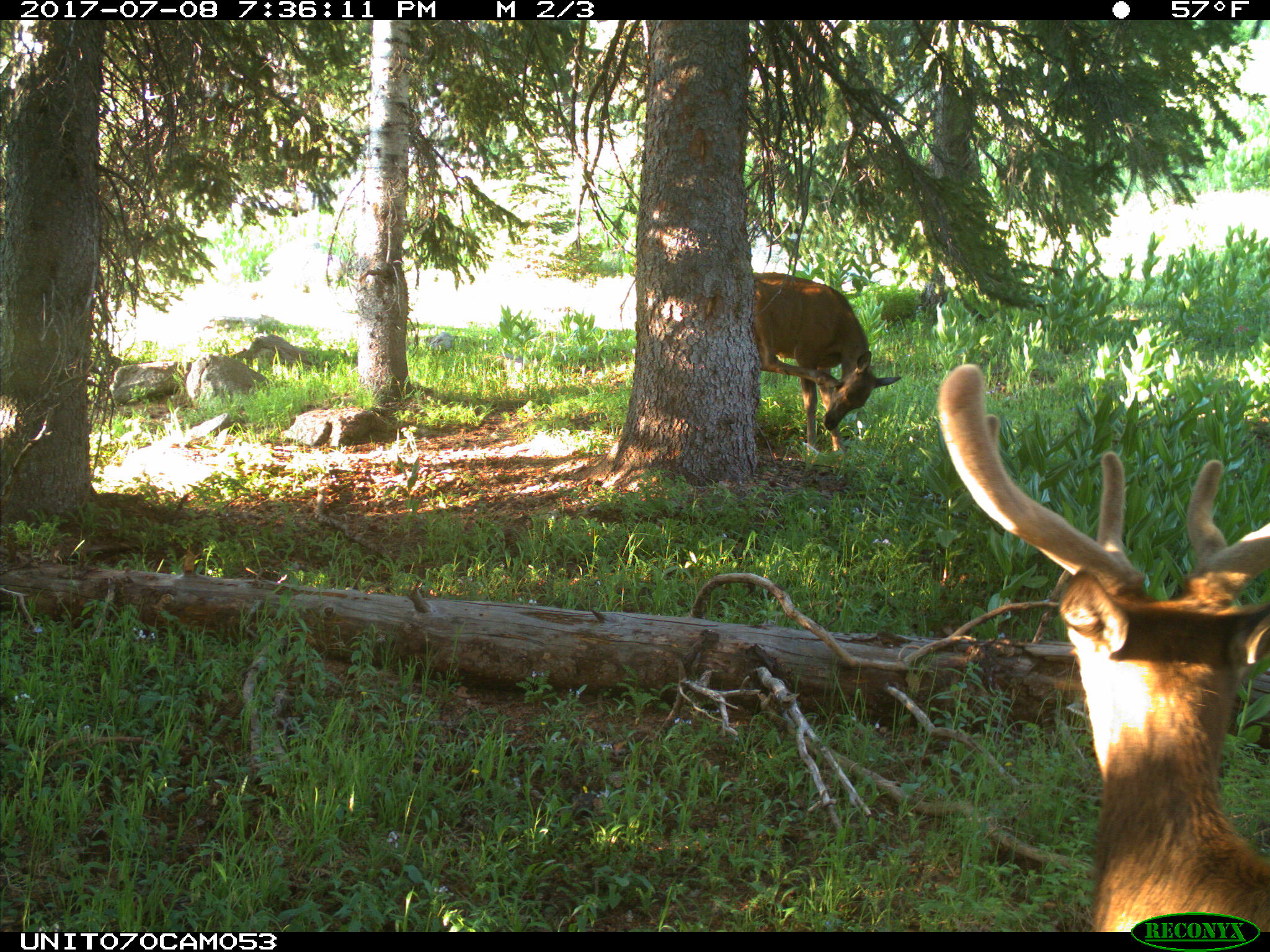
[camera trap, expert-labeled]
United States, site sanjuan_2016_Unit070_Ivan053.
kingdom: Animalia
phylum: Chordata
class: Mammalia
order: Artiodactyla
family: Cervidae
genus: Cervus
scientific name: Cervus elaphus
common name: red deer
Cervus elaphus (red deer).